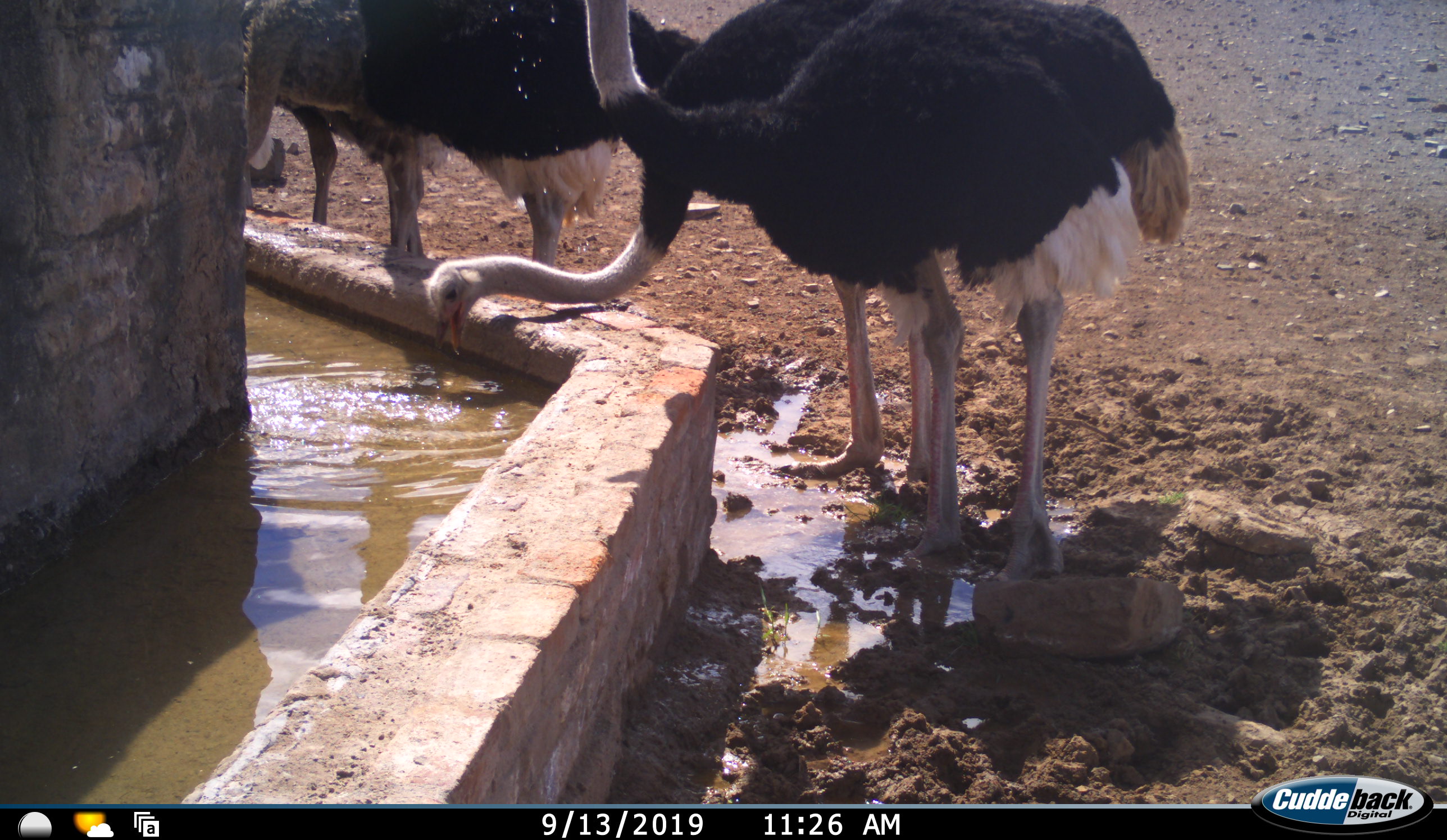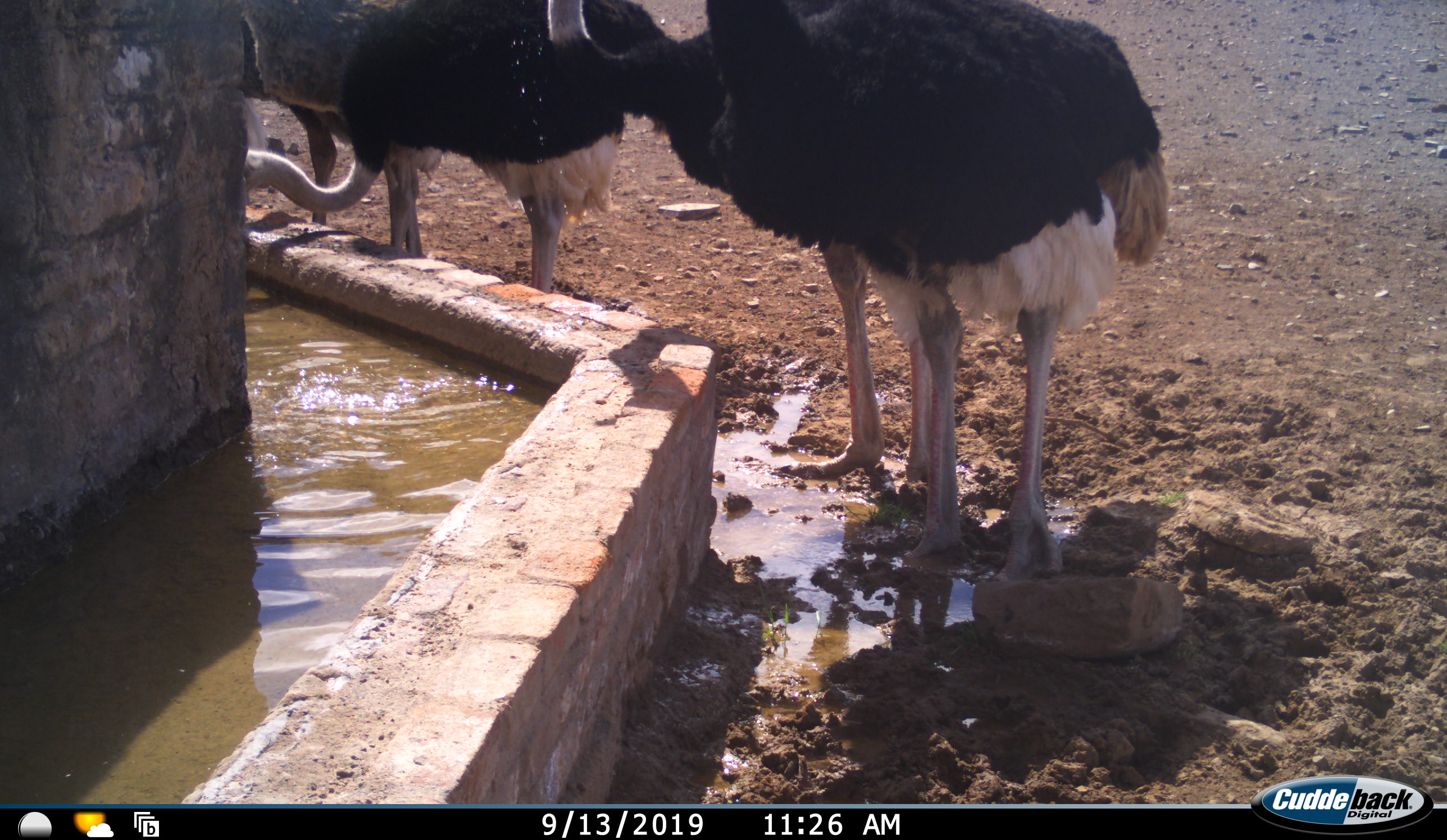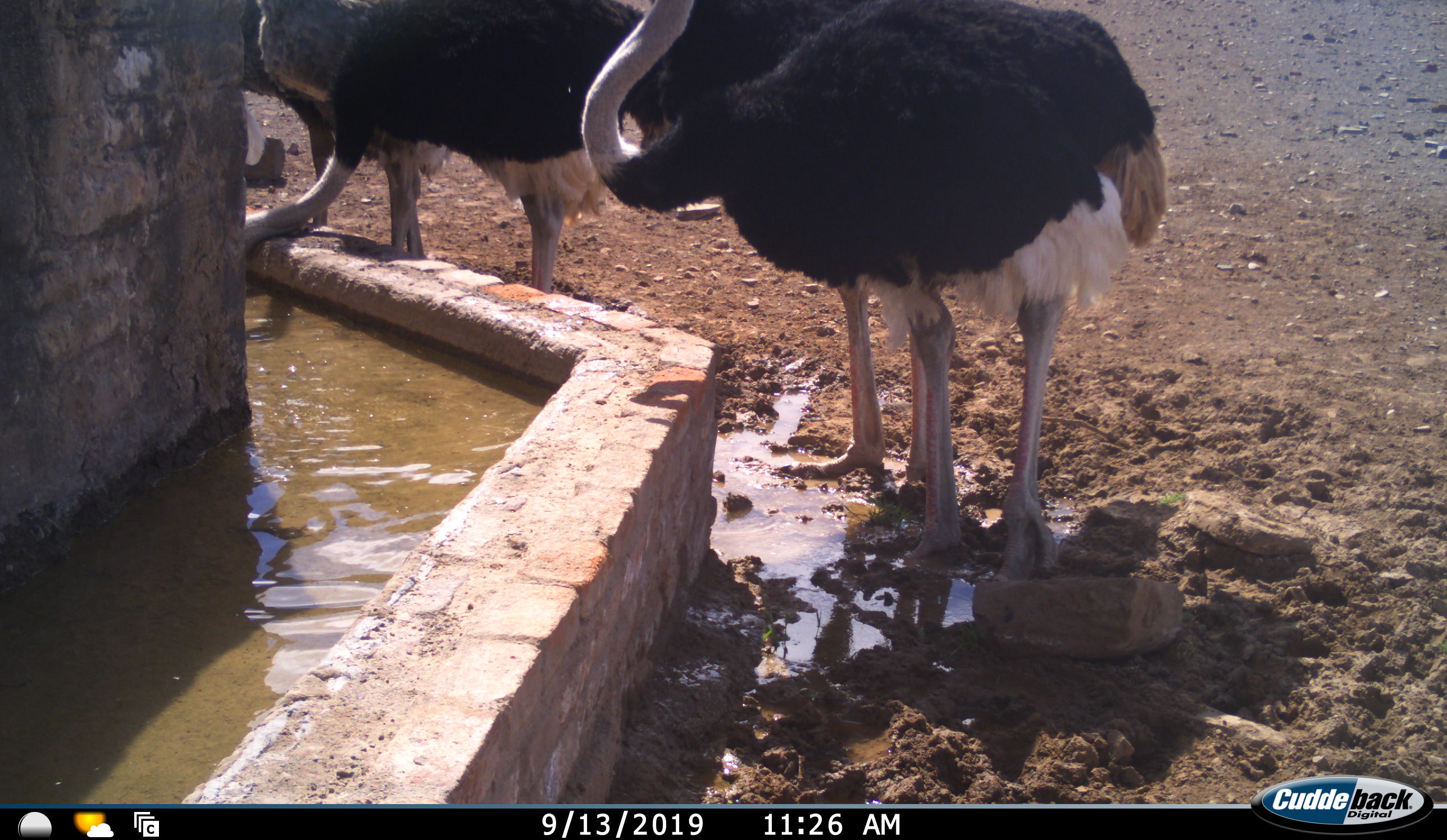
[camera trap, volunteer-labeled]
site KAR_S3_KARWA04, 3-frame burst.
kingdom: Animalia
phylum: Chordata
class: Aves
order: Struthioniformes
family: Struthionidae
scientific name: Struthionidae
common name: ostrich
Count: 4.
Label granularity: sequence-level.